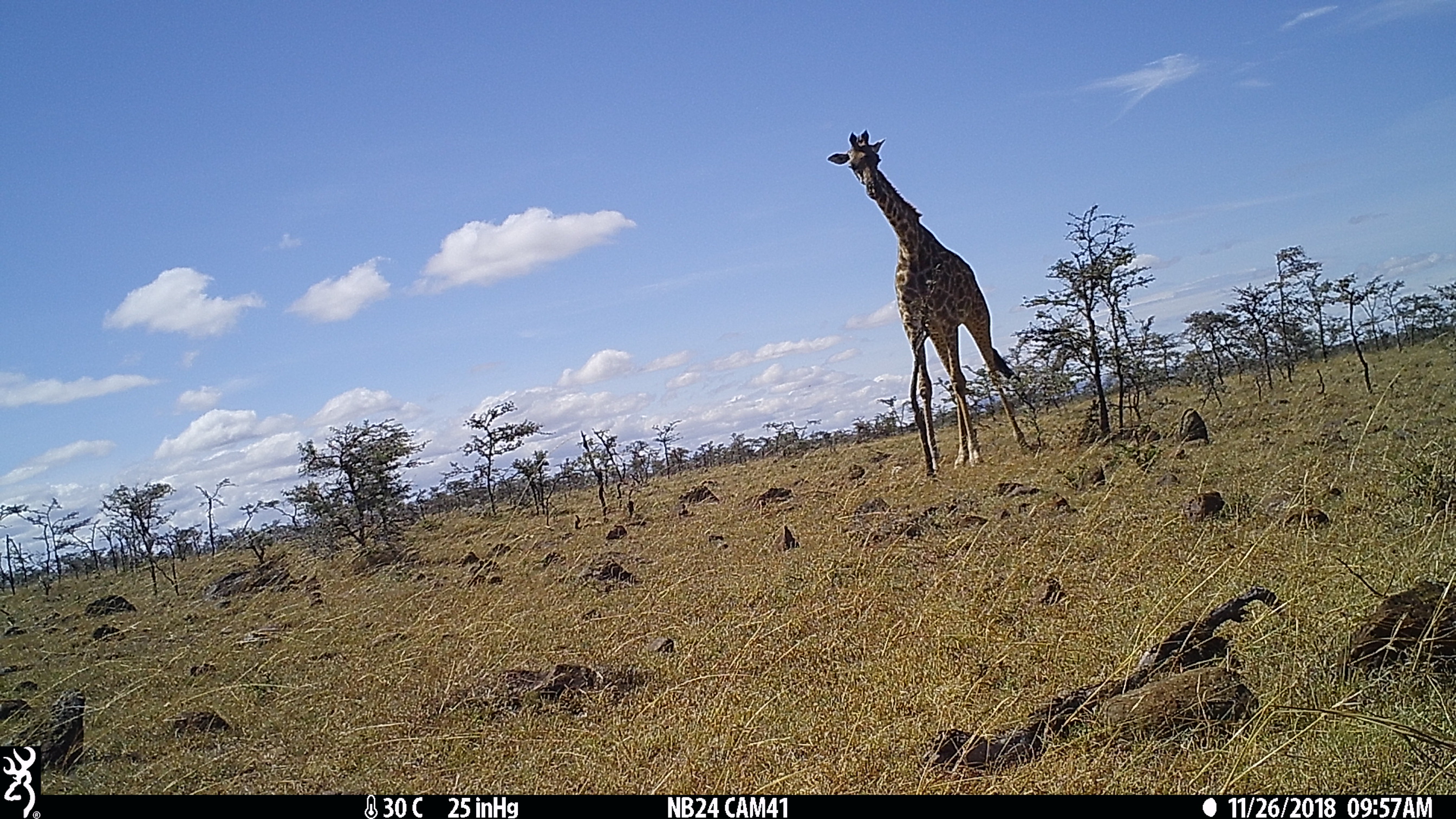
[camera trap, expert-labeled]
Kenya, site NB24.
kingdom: Animalia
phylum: Chordata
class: Mammalia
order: Artiodactyla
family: Giraffidae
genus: Giraffa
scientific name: Giraffa camelopardalis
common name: northern giraffe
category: giraffe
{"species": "giraffe (northern giraffe) (Giraffa camelopardalis)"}